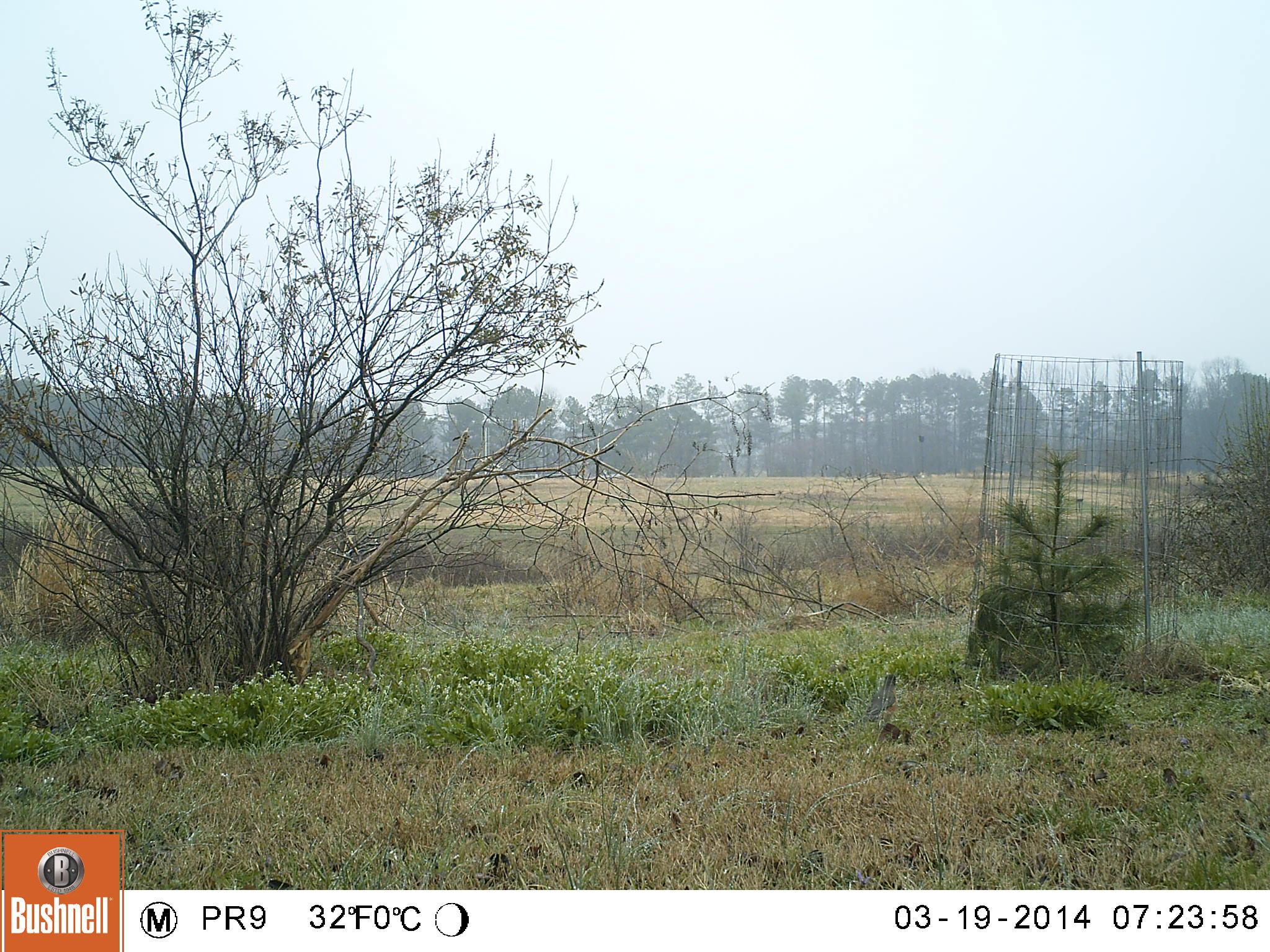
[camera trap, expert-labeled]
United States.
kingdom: Animalia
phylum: Chordata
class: Aves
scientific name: Aves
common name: bird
Bird (Aves).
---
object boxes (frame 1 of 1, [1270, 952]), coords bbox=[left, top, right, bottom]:
Bird: bbox=[854, 668, 905, 726]